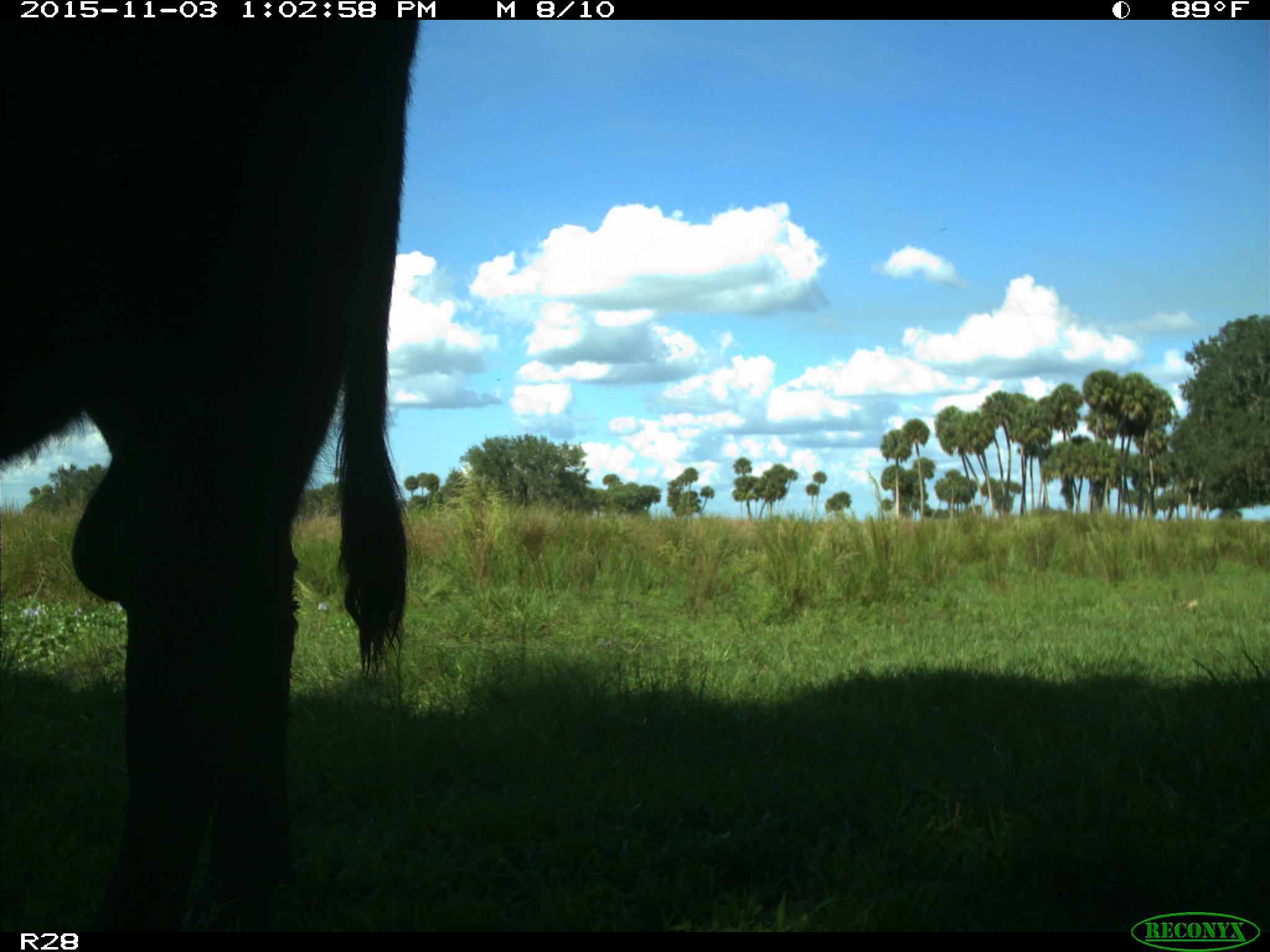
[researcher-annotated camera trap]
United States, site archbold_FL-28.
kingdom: Animalia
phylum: Chordata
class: Mammalia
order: Artiodactyla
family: Bovidae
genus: Bos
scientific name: Bos taurus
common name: domestic cow